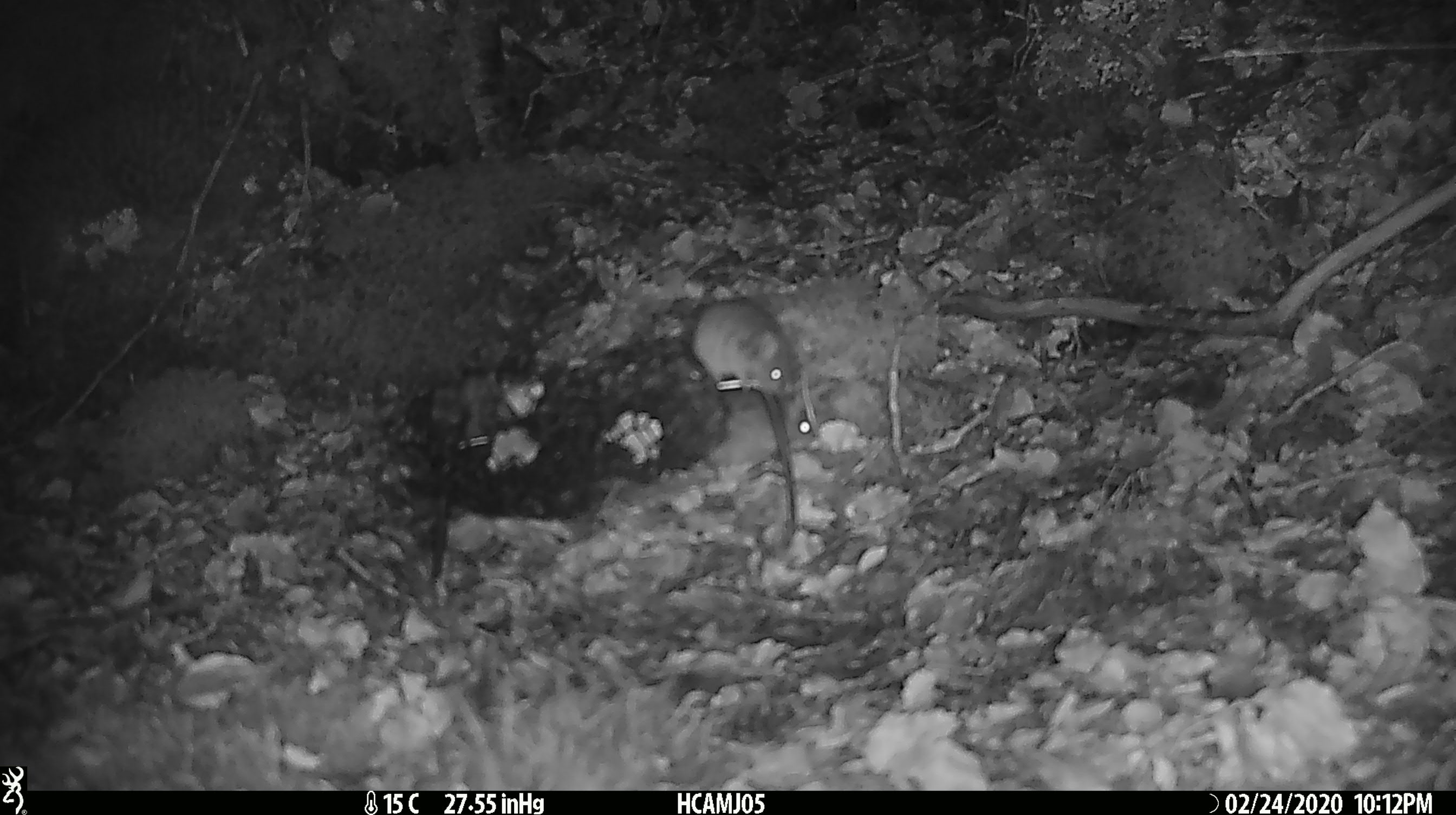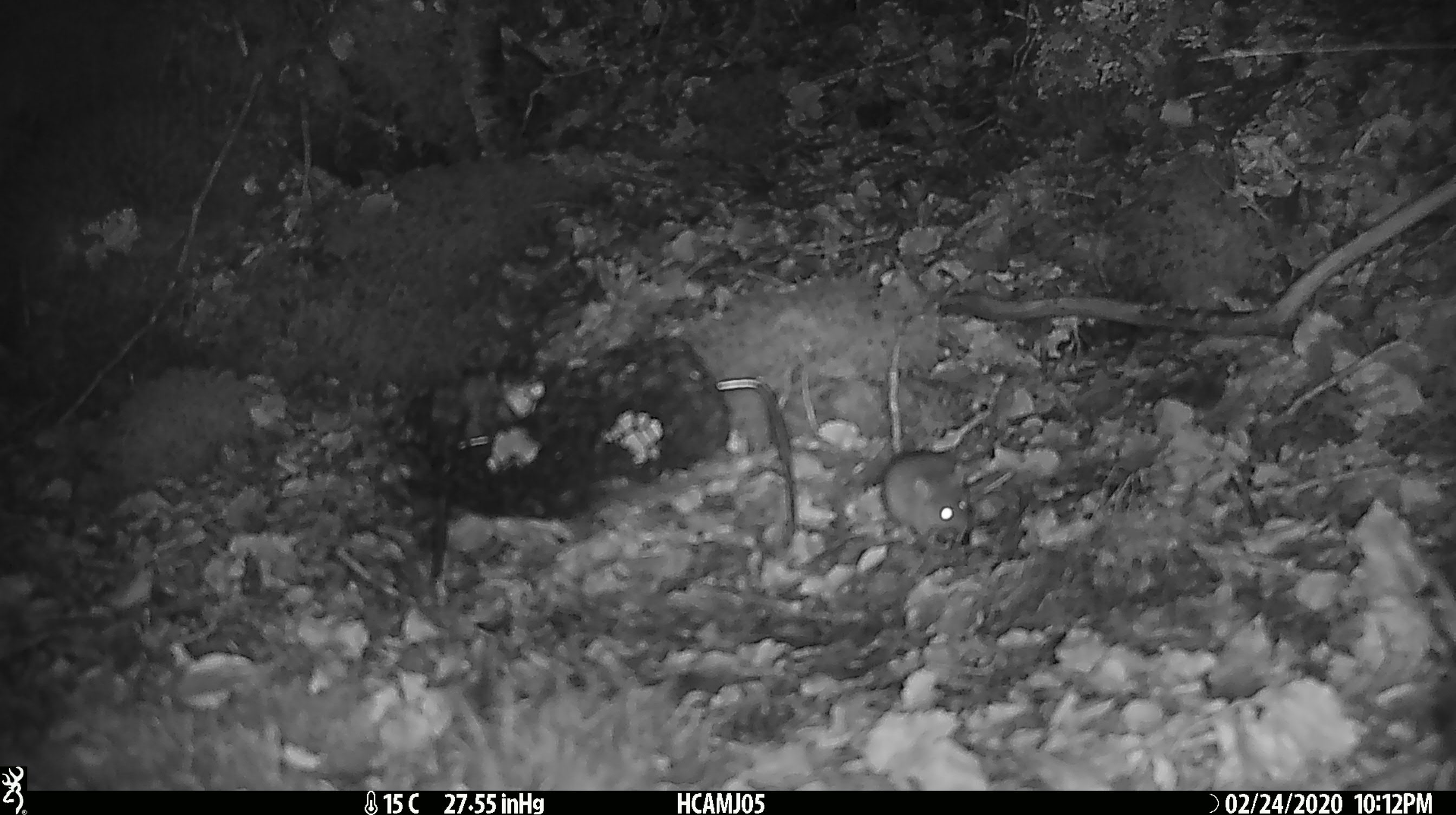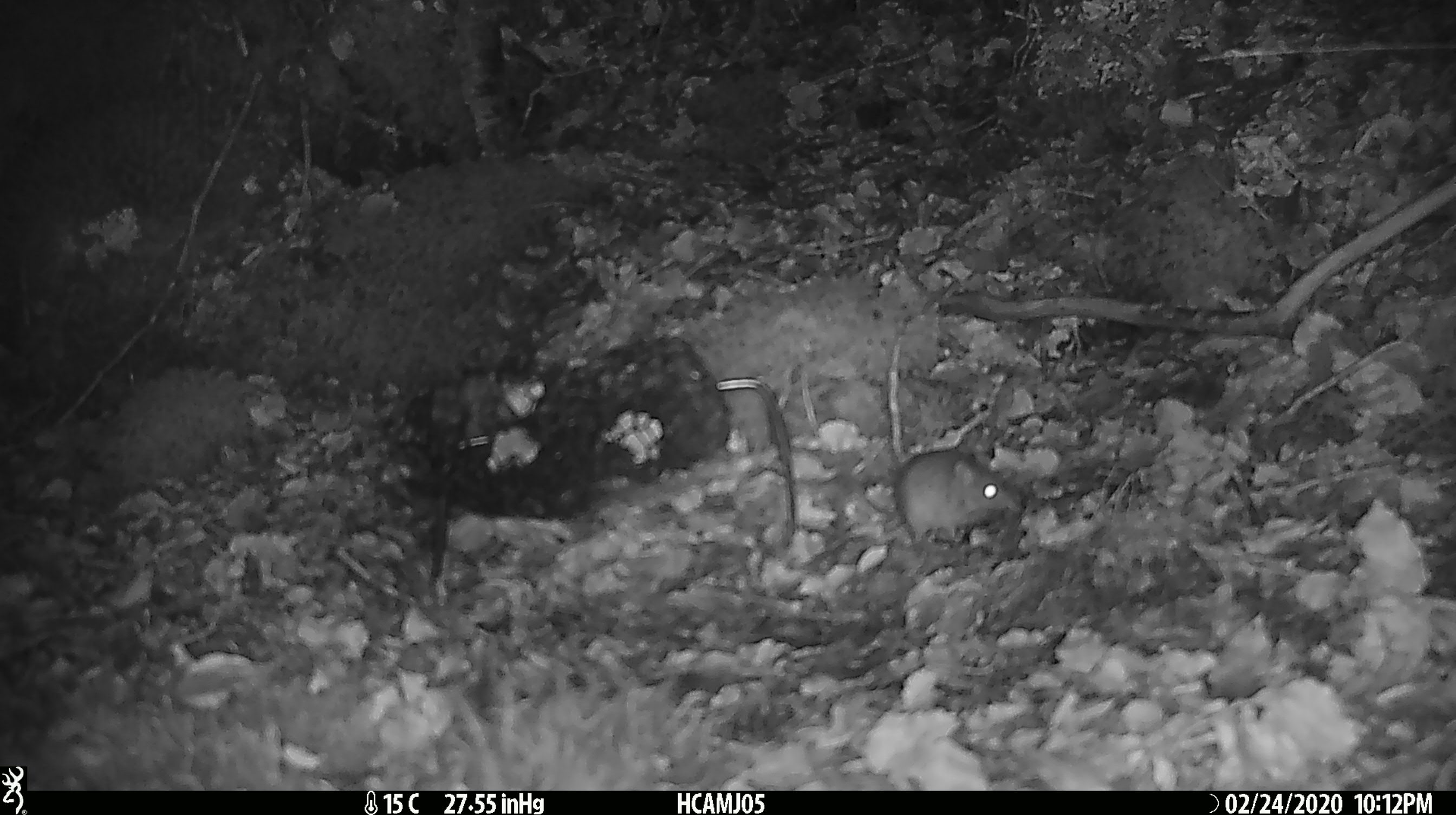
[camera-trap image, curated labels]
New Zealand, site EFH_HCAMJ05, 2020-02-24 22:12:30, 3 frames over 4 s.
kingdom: Animalia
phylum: Chordata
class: Mammalia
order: Rodentia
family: Muridae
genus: Mus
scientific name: Mus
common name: mouse